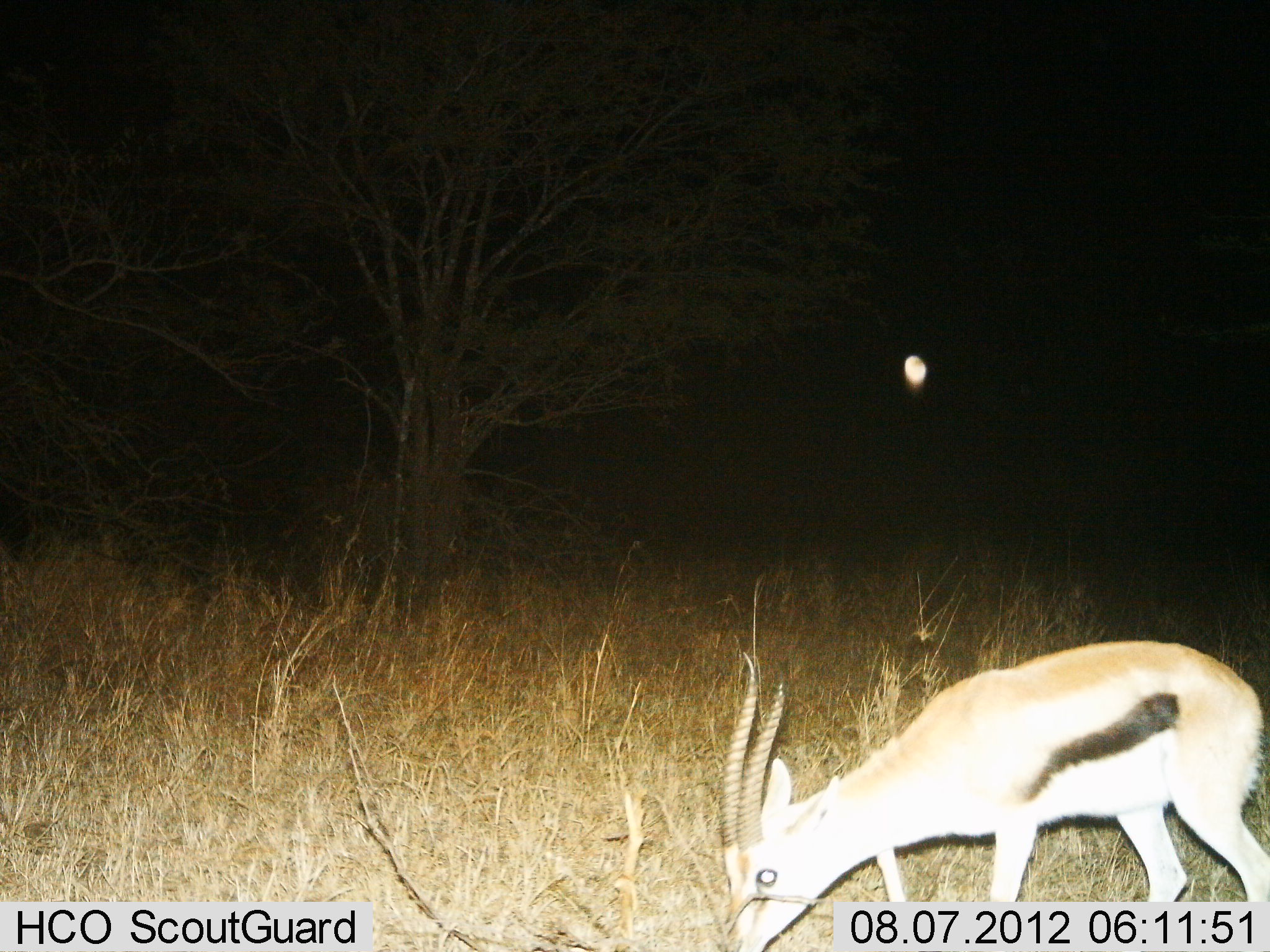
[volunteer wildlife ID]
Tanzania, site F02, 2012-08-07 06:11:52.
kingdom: Animalia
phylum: Chordata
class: Mammalia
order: Artiodactyla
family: Bovidae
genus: Eudorcas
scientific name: Eudorcas thomsonii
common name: thomson's gazelle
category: gazellethomsons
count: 1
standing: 20%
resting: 0%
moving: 10%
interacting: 0%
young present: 0%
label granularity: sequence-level